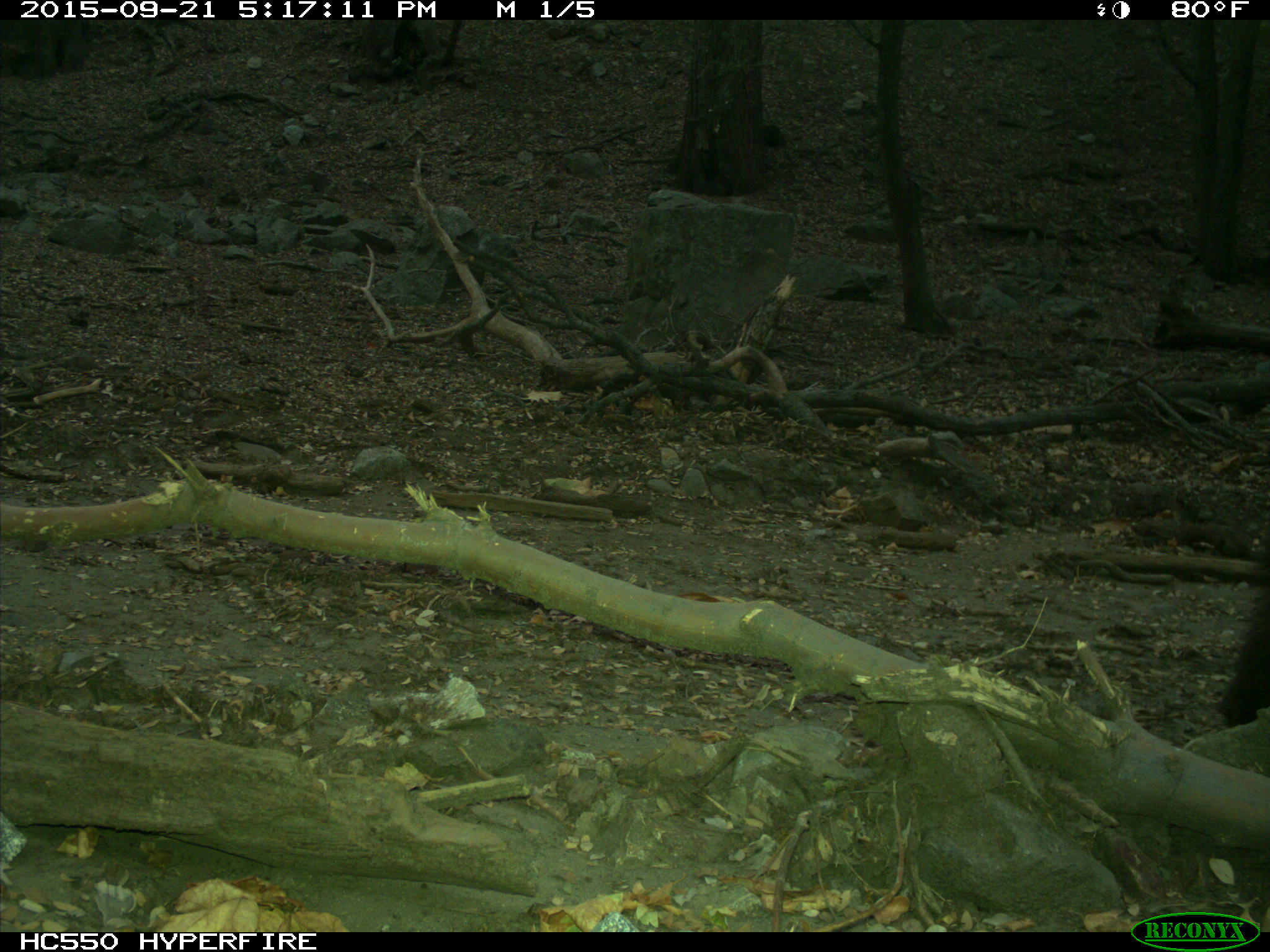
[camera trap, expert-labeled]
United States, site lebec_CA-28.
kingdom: Animalia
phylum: Chordata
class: Mammalia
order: Carnivora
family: Ursidae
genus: Ursus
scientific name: Ursus americanus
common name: american black bear